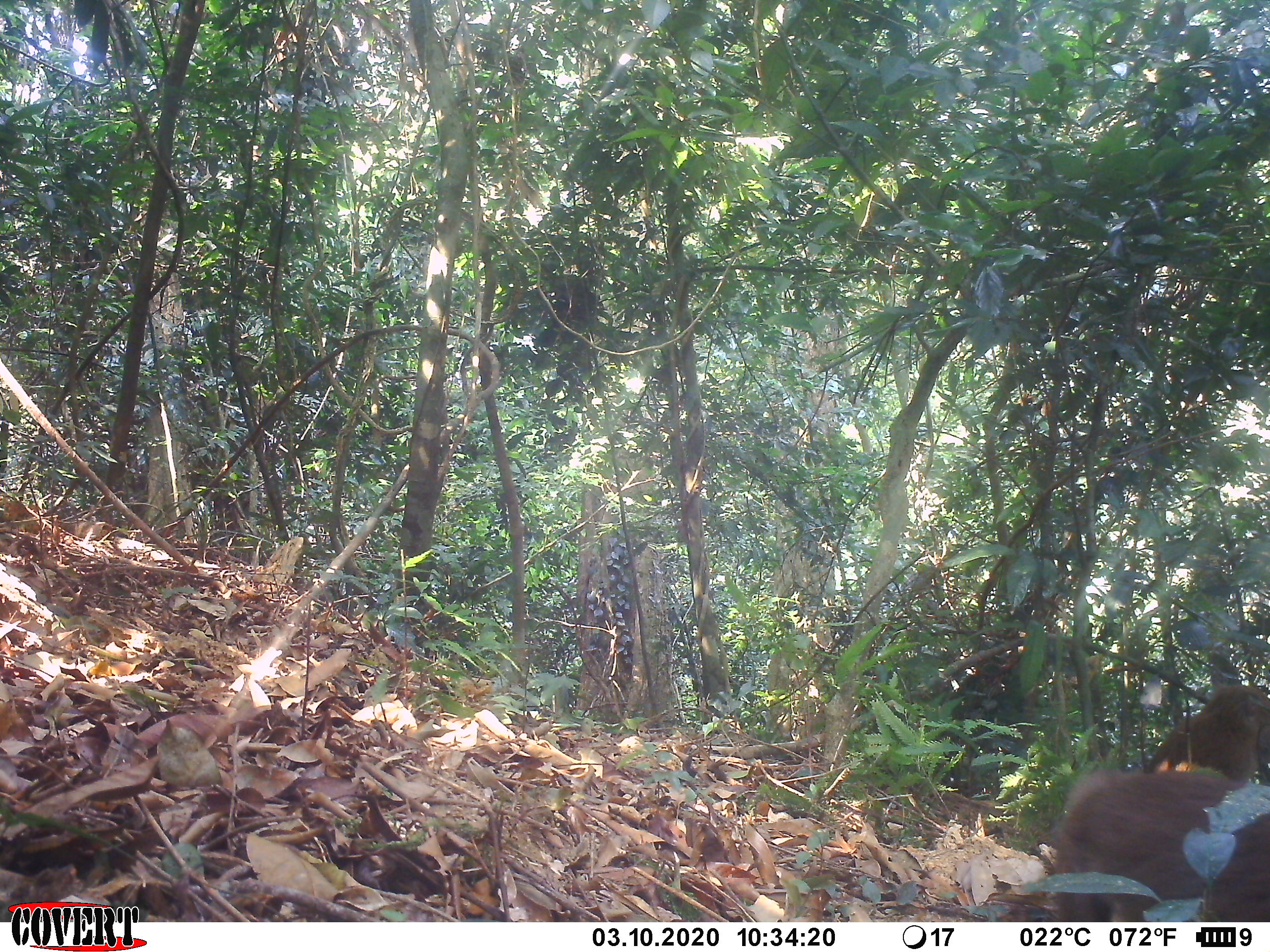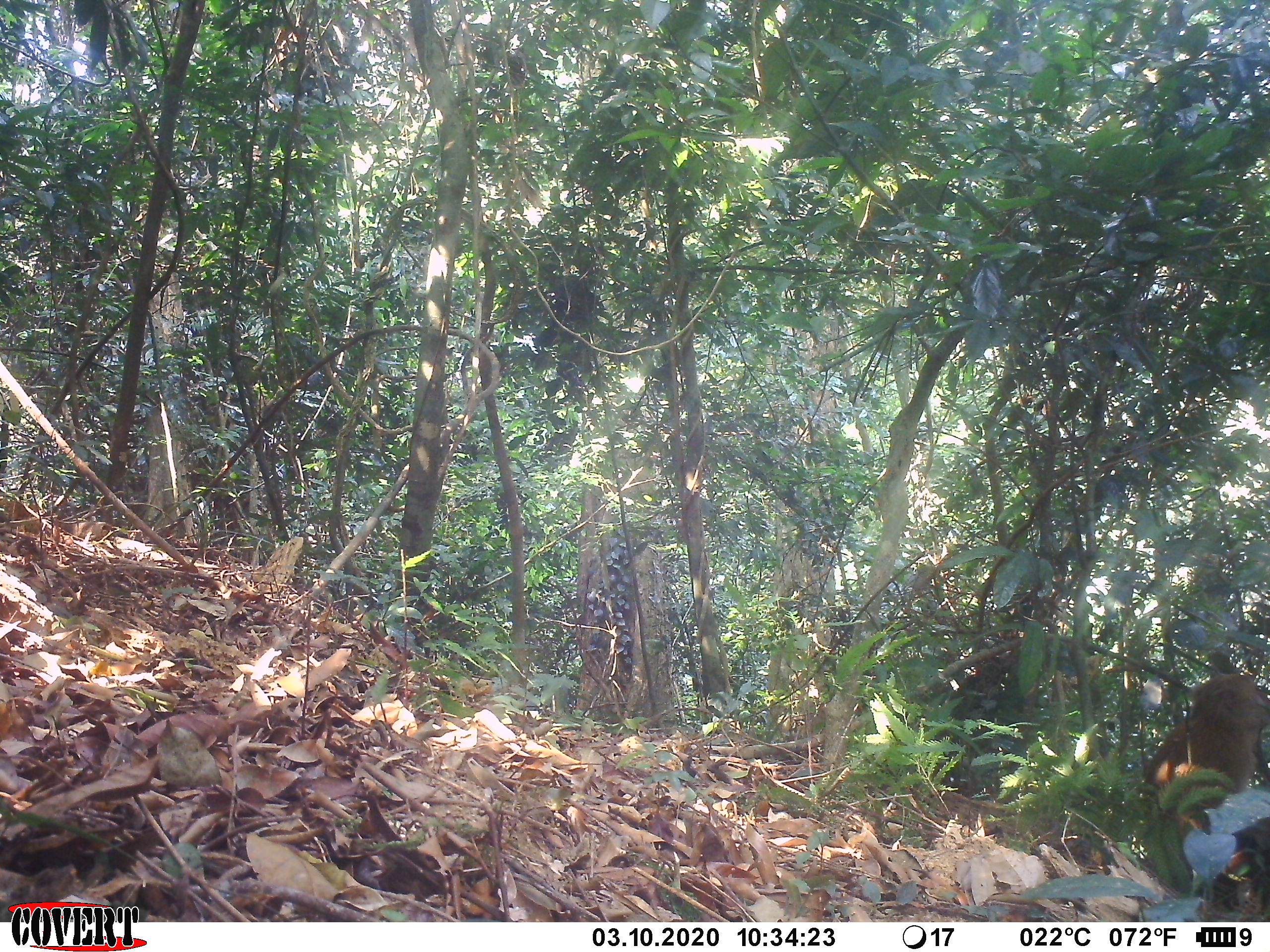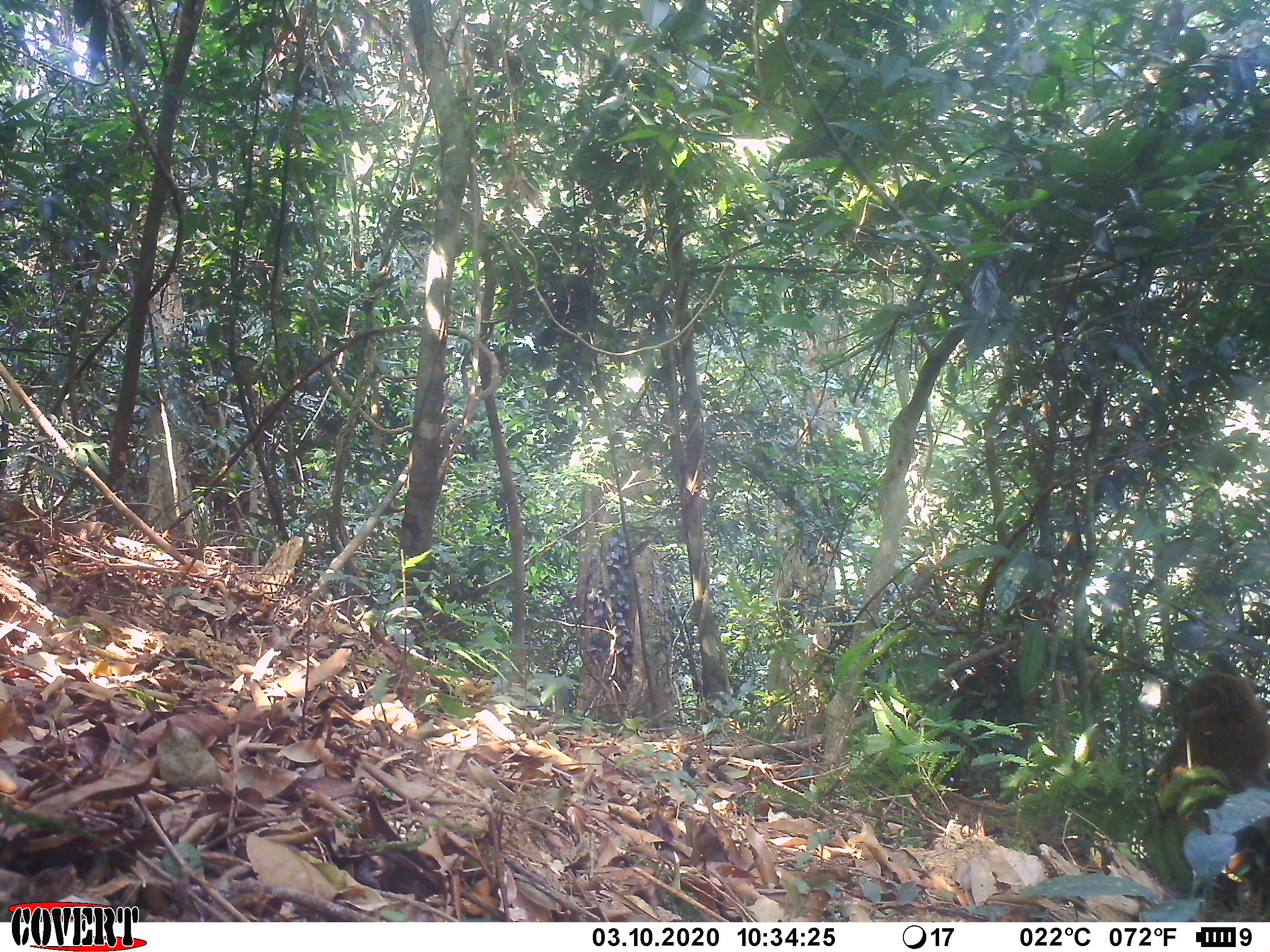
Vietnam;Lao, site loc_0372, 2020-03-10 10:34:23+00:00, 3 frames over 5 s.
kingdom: Animalia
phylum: Chordata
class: Mammalia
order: Primates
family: Cercopithecidae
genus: Macaca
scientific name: Macaca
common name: macaques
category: assam or rhesus macaque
Assam or rhesus macaque (macaques) (Macaca). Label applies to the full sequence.